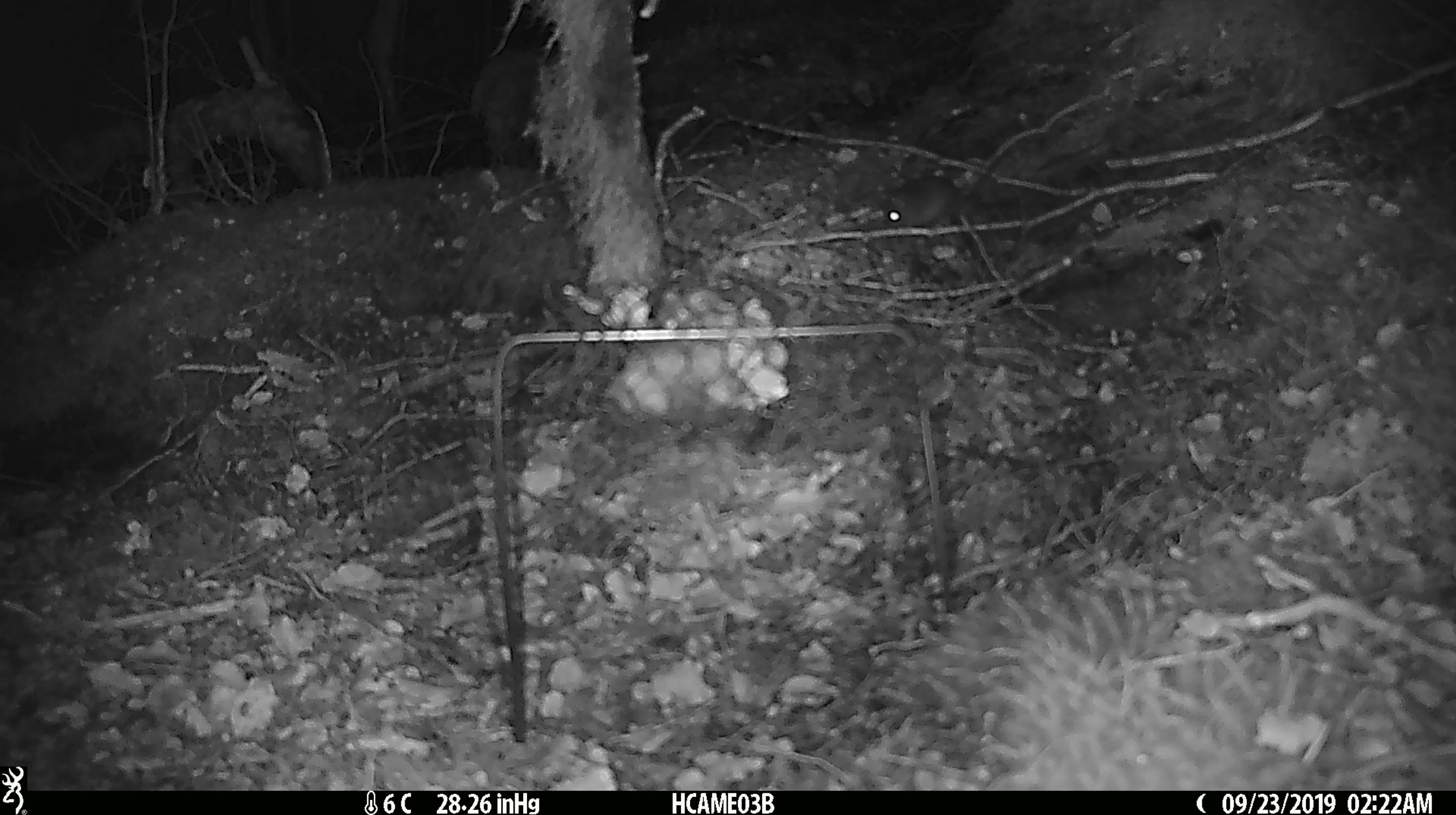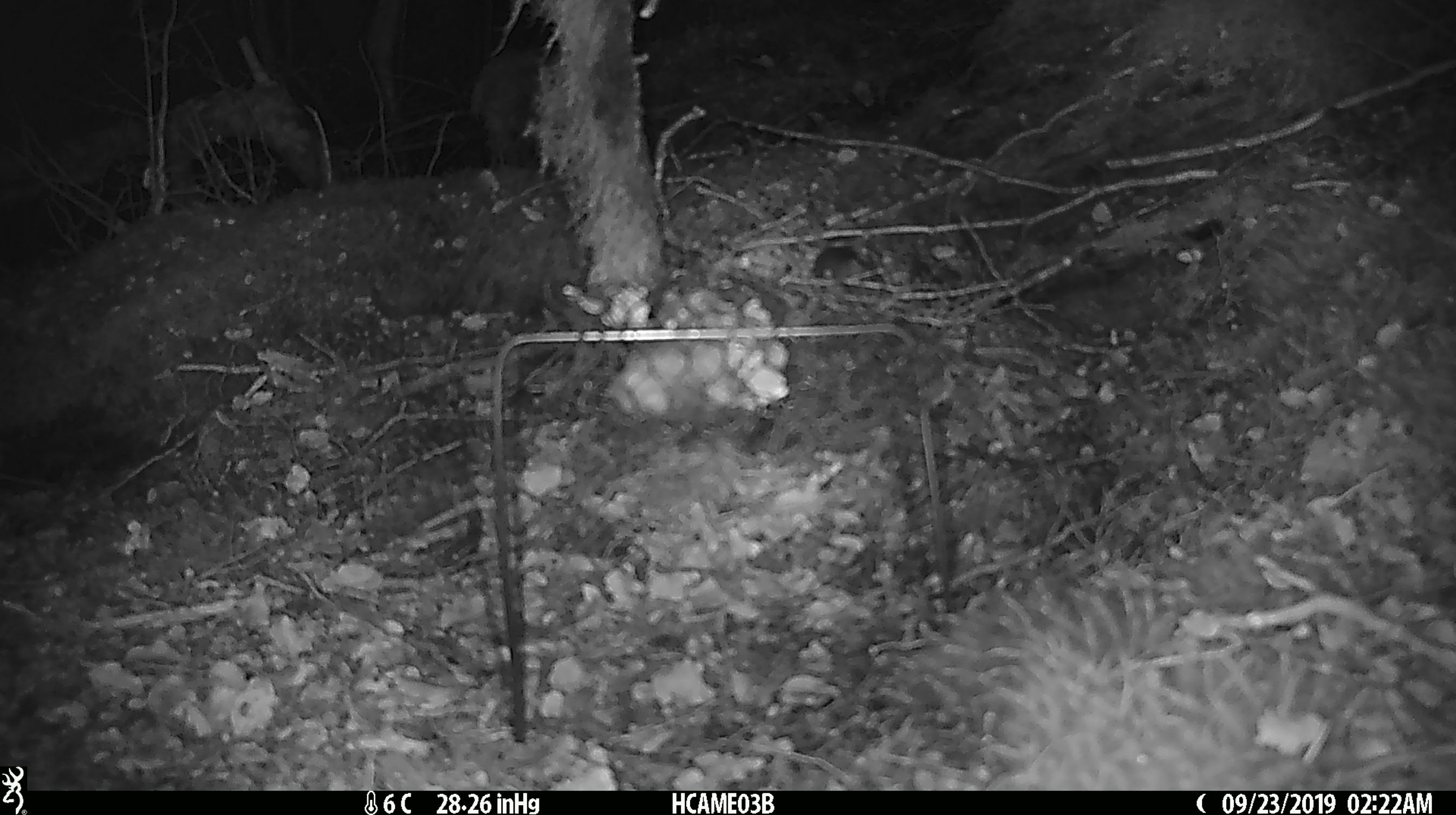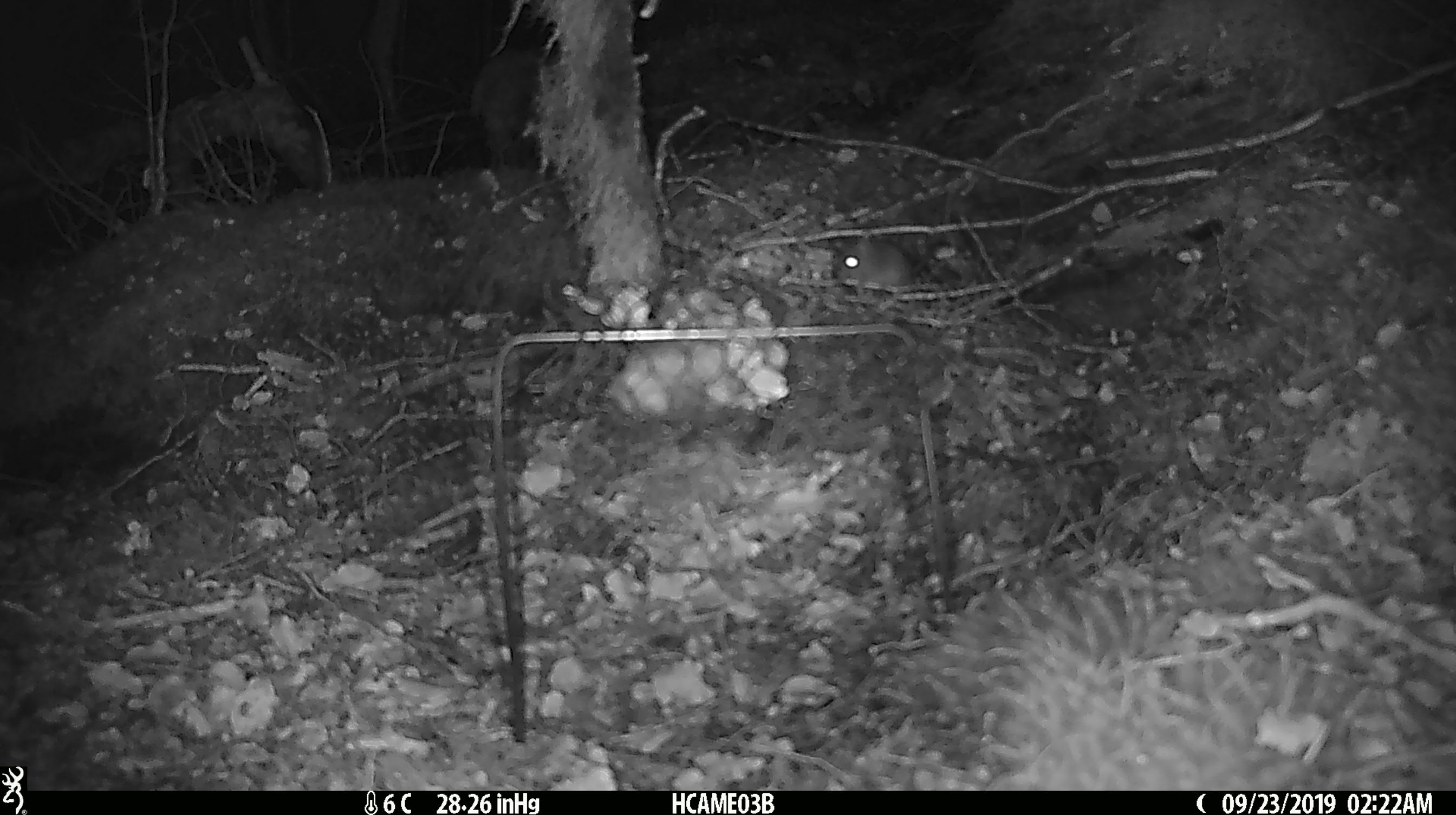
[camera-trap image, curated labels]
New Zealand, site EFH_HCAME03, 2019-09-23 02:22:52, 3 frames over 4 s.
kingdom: Animalia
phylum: Chordata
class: Mammalia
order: Rodentia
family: Muridae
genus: Mus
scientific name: Mus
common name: mouse